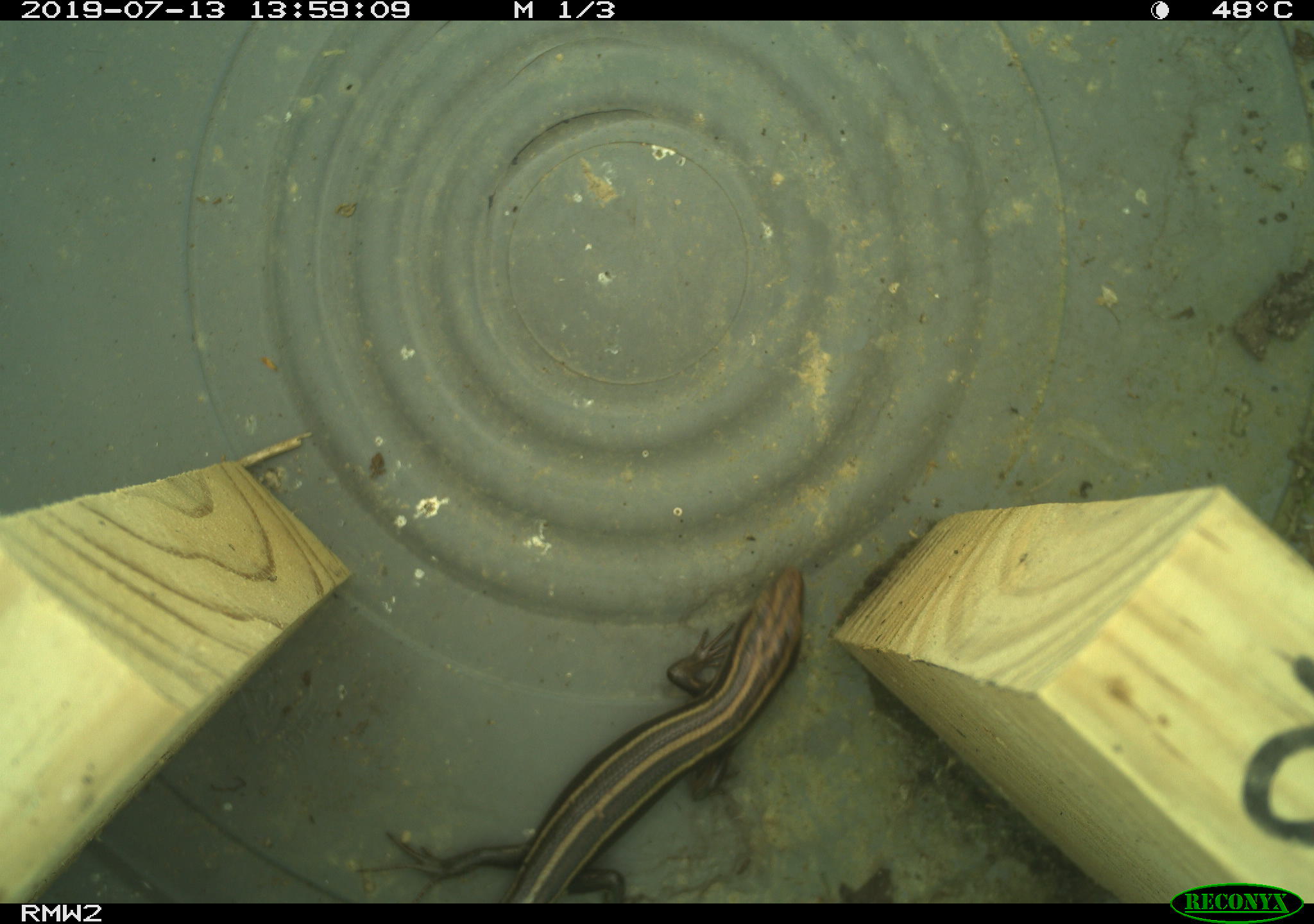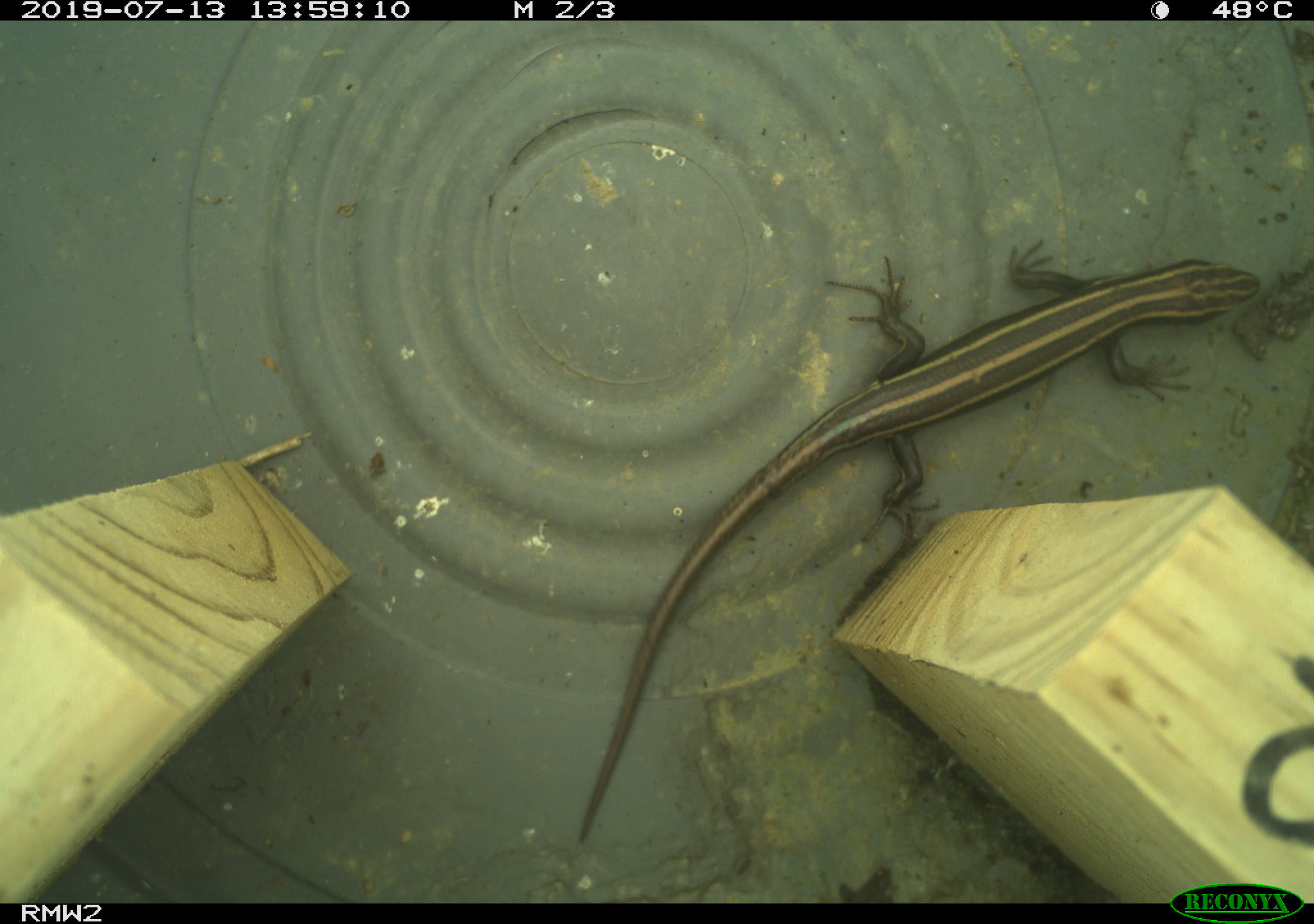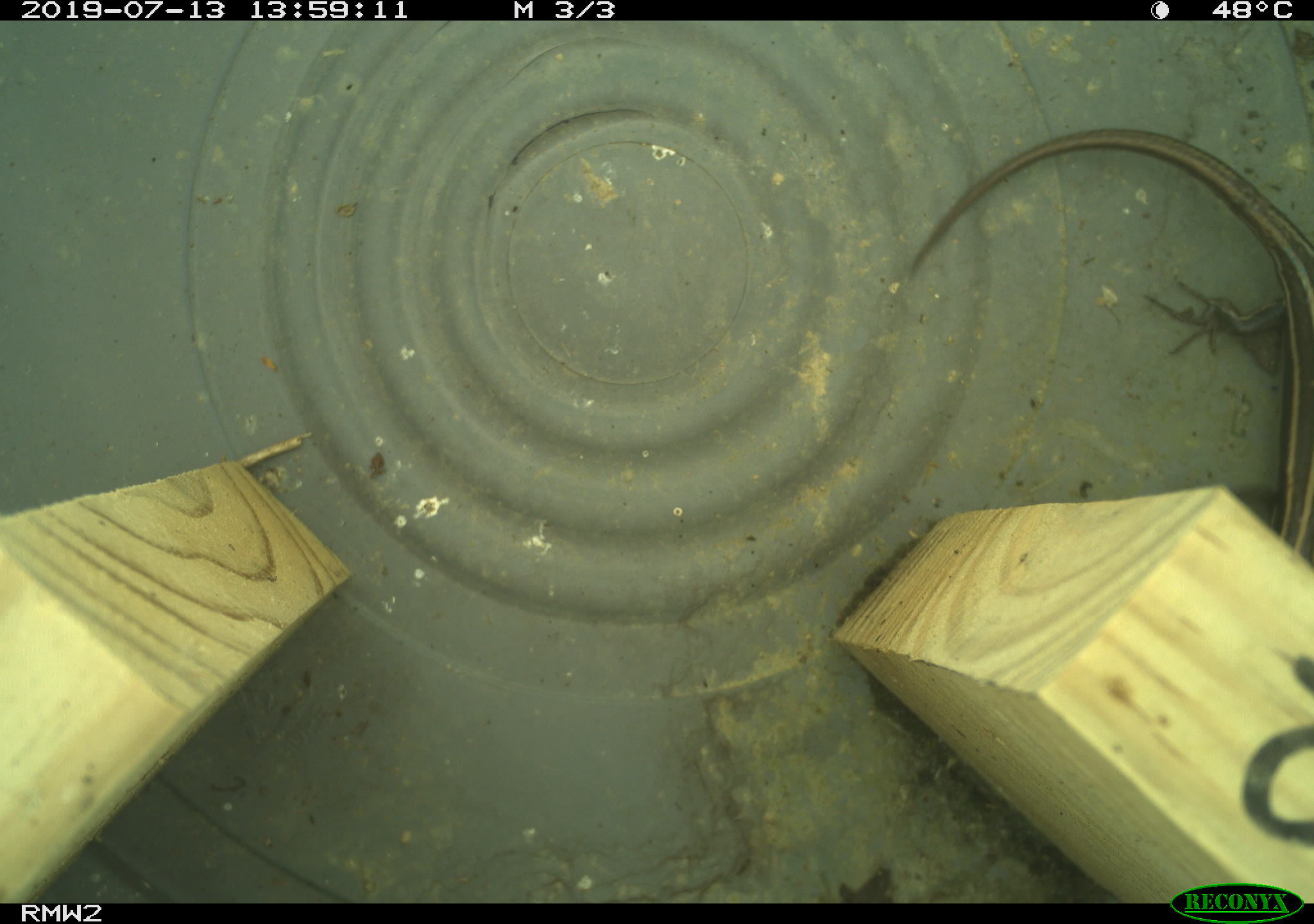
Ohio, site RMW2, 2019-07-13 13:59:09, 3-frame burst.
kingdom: Animalia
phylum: Chordata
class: Reptilia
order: Squamata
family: Scincidae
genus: Plestiodon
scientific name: Plestiodon fasciatus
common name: common five-lined skink